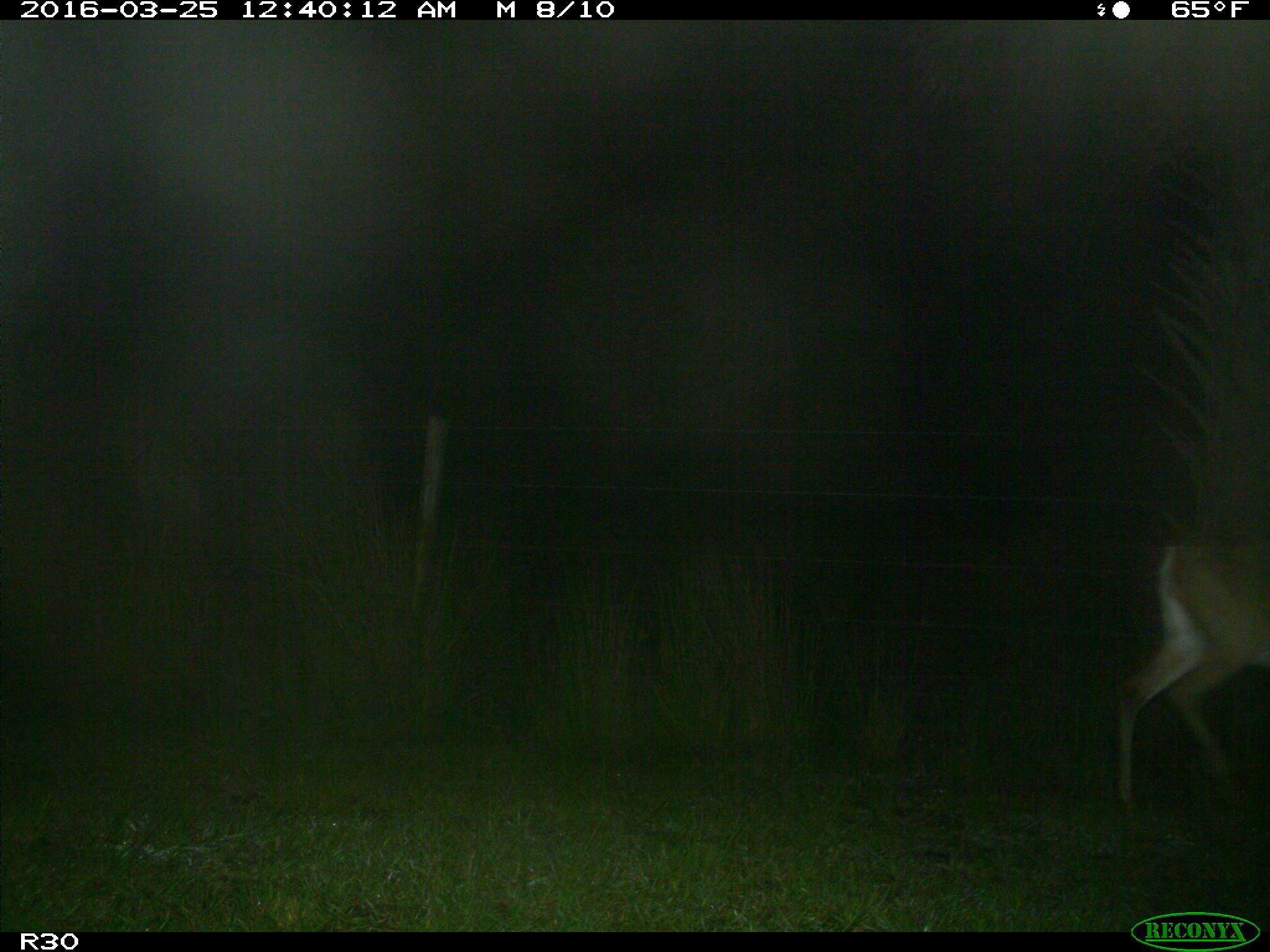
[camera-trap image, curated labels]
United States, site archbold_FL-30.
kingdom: Animalia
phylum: Chordata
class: Mammalia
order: Artiodactyla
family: Cervidae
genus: Odocoileus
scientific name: Odocoileus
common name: deer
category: unidentified deer